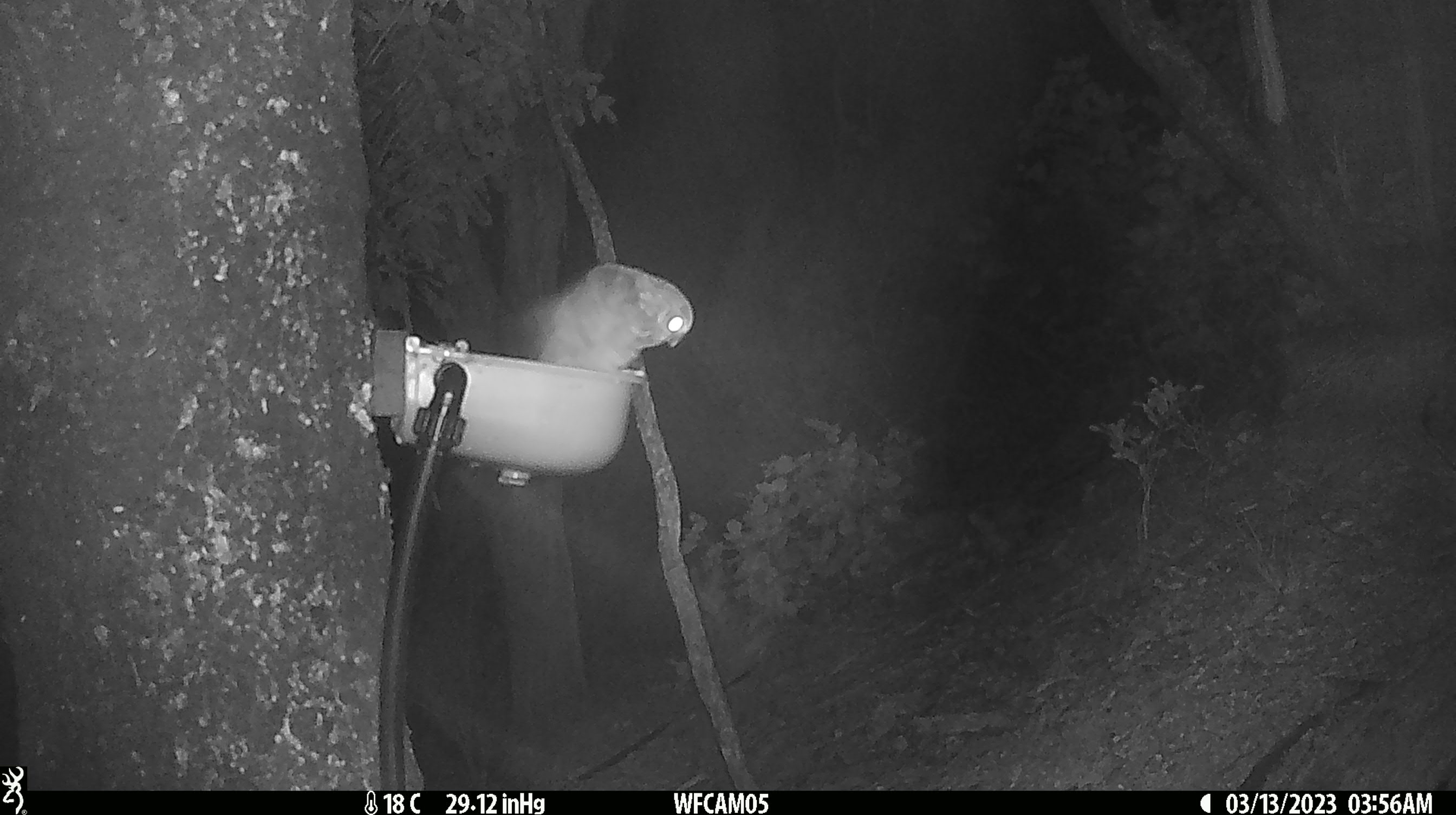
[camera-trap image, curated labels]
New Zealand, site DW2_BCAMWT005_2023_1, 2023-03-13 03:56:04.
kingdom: Animalia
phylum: Chordata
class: Aves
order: Strigiformes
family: Strigidae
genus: Ninox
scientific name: Ninox novaeseelandiae novaeseelandiae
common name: morepork